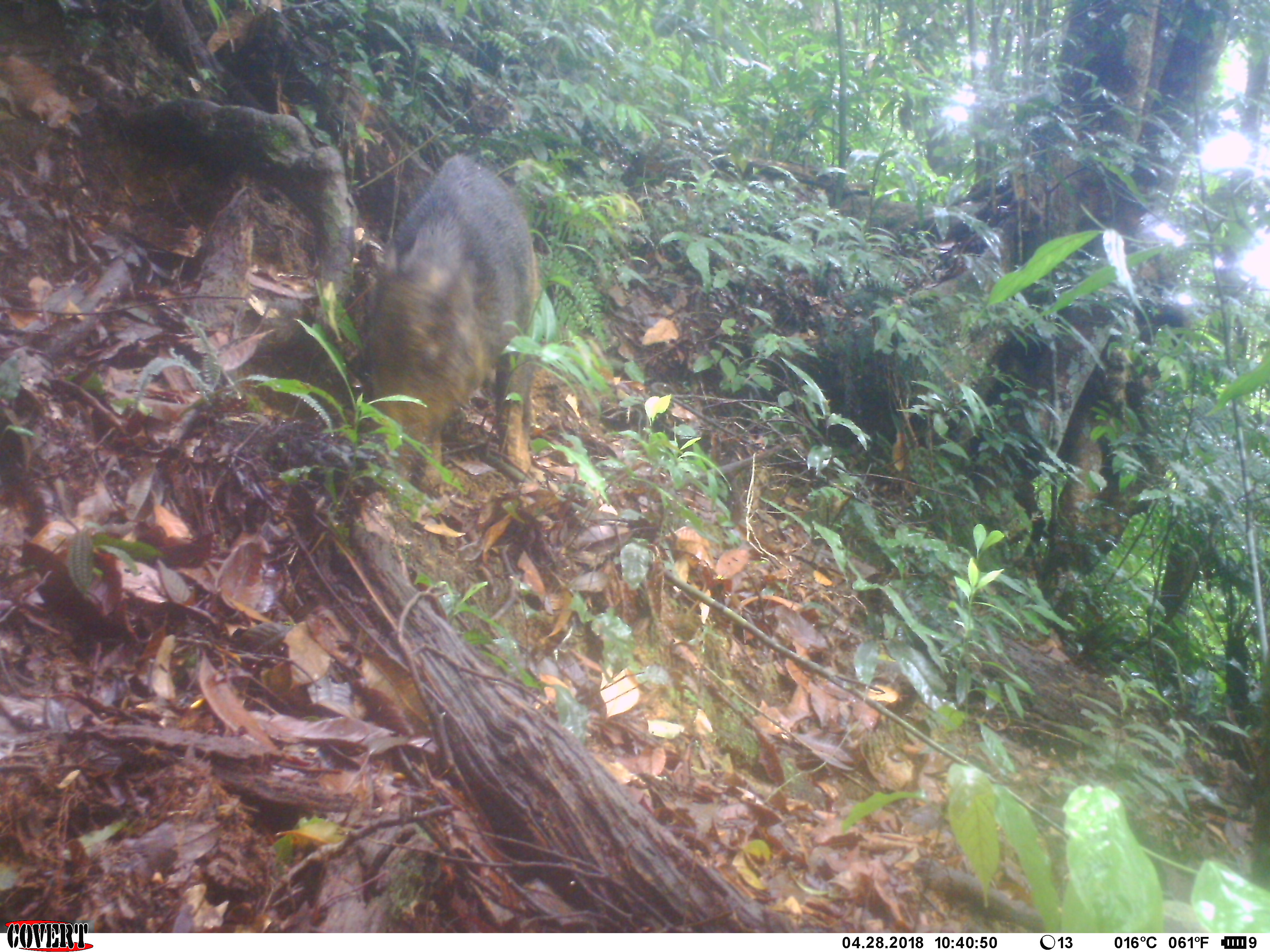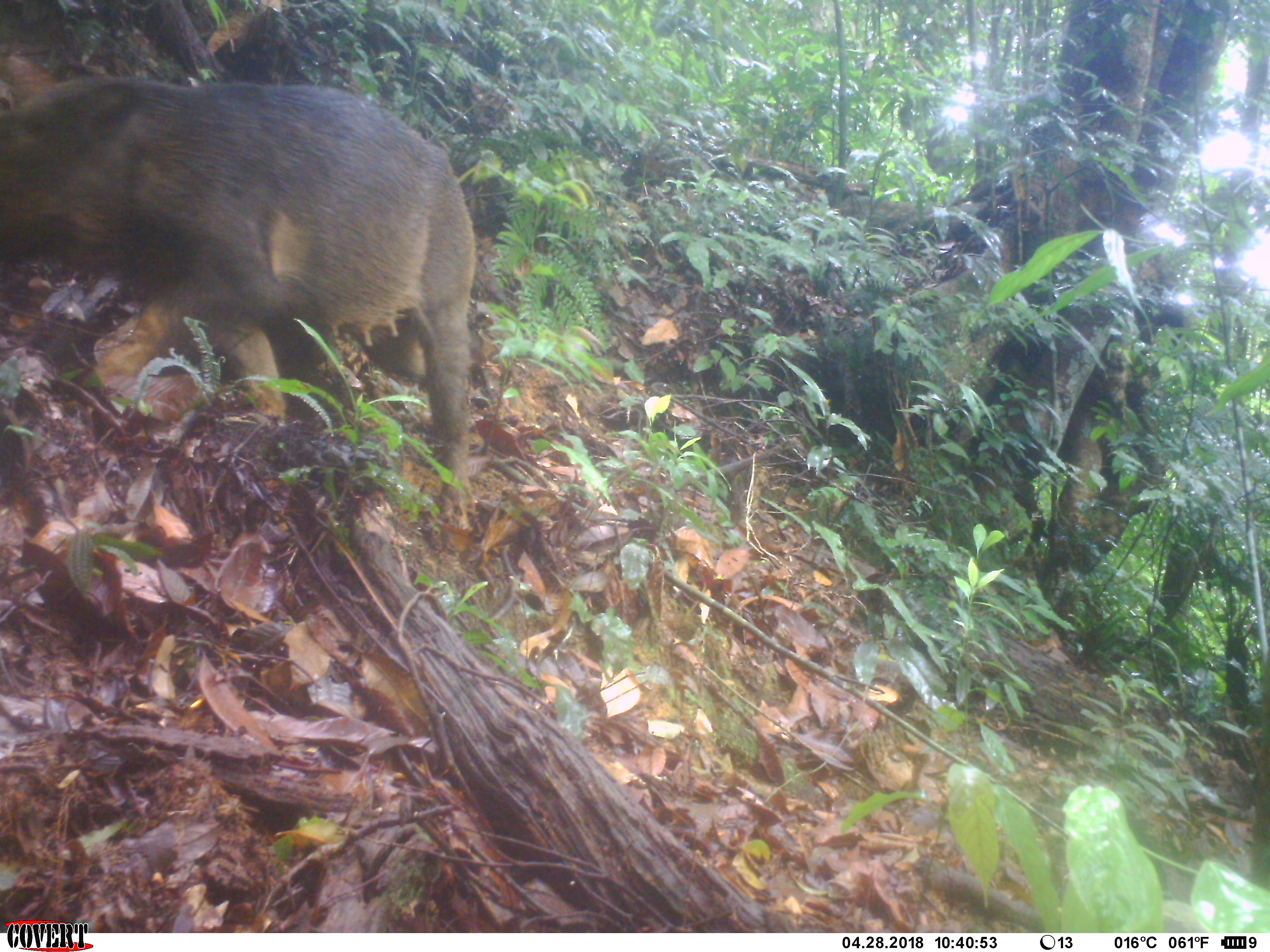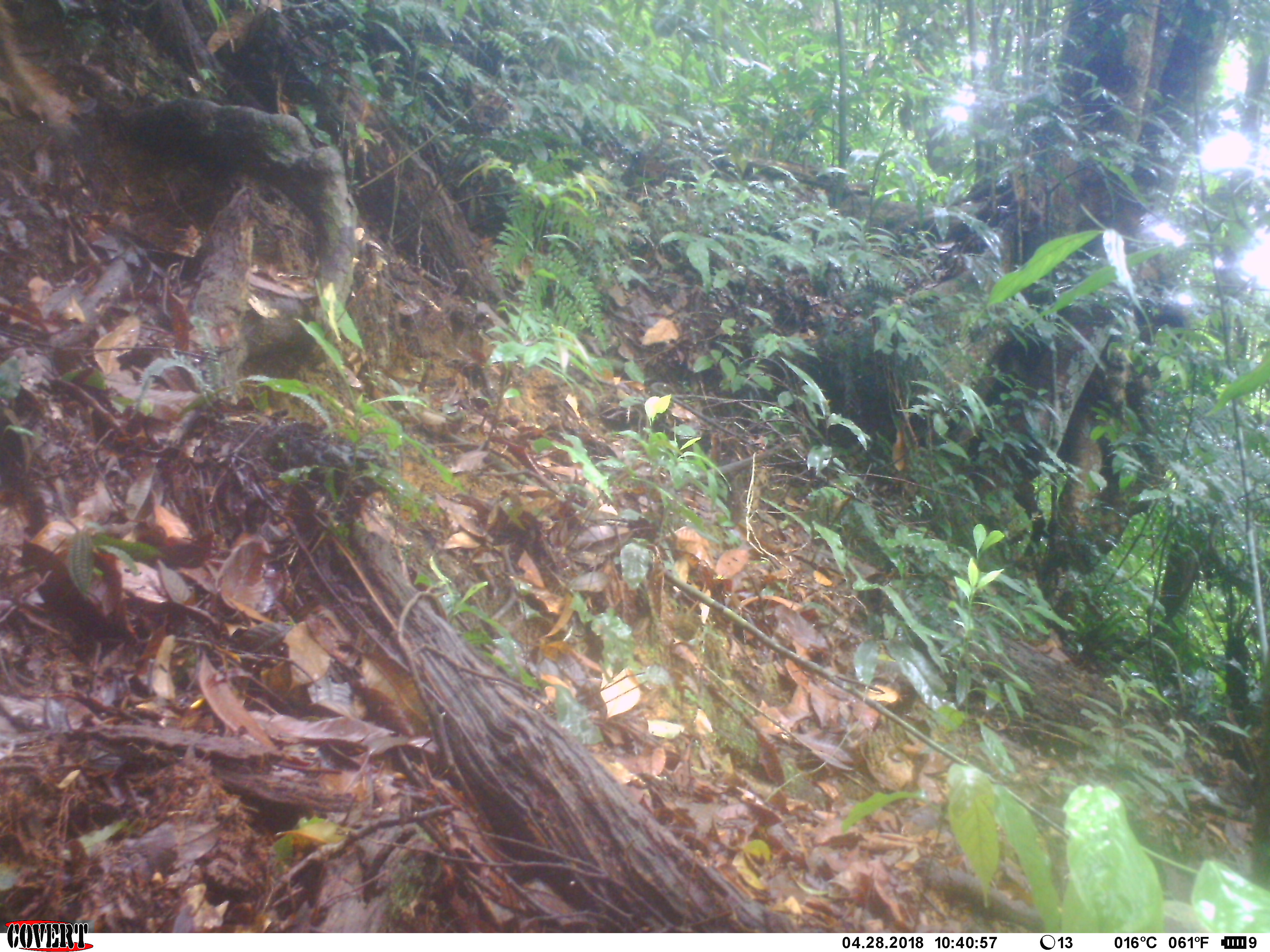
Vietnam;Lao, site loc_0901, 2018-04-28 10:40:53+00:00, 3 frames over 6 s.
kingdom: Animalia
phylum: Chordata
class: Mammalia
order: Artiodactyla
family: Suidae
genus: Sus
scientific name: Sus scrofa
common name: eurasian wild pig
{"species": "eurasian wild pig (Sus scrofa)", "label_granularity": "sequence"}